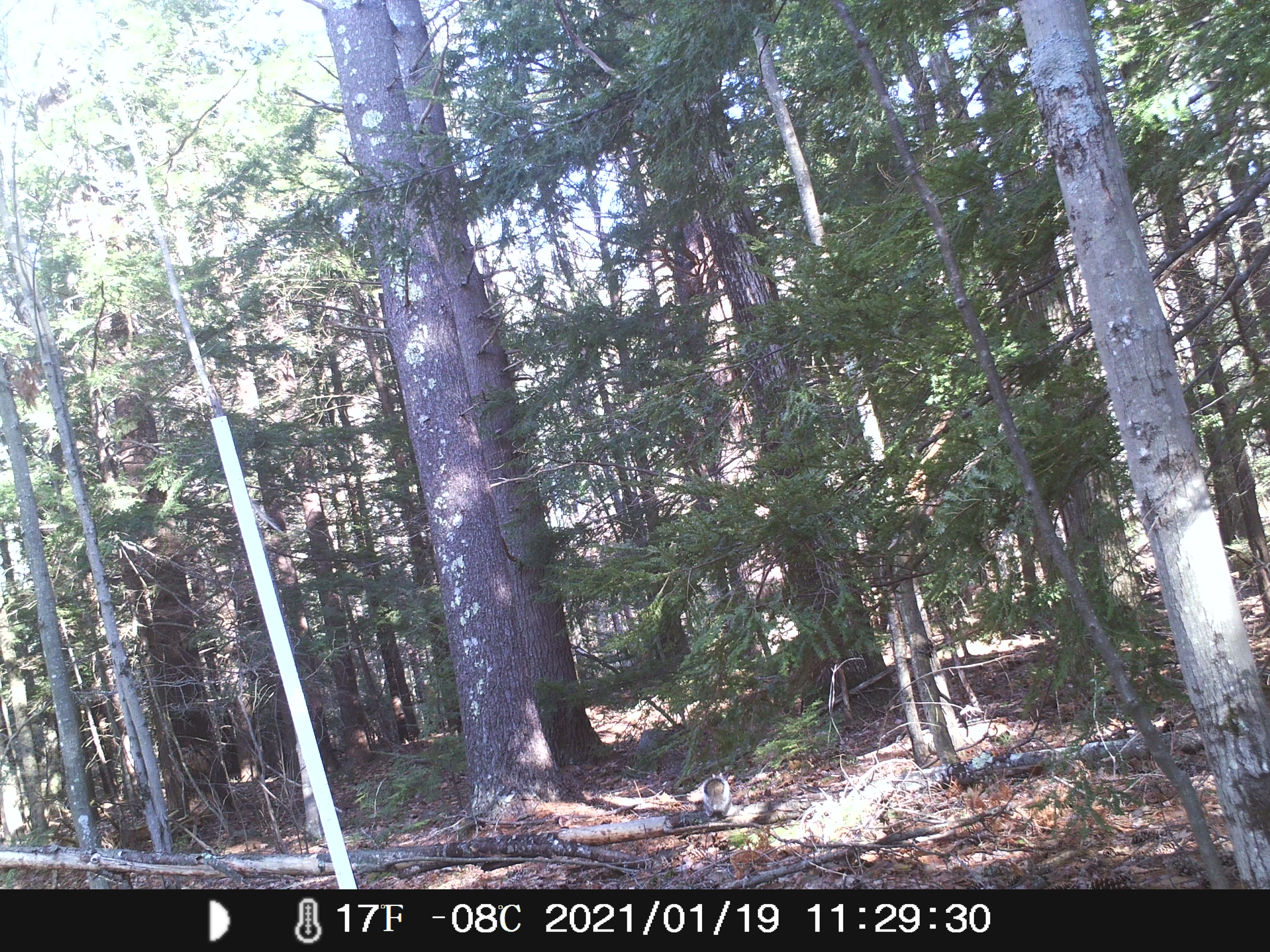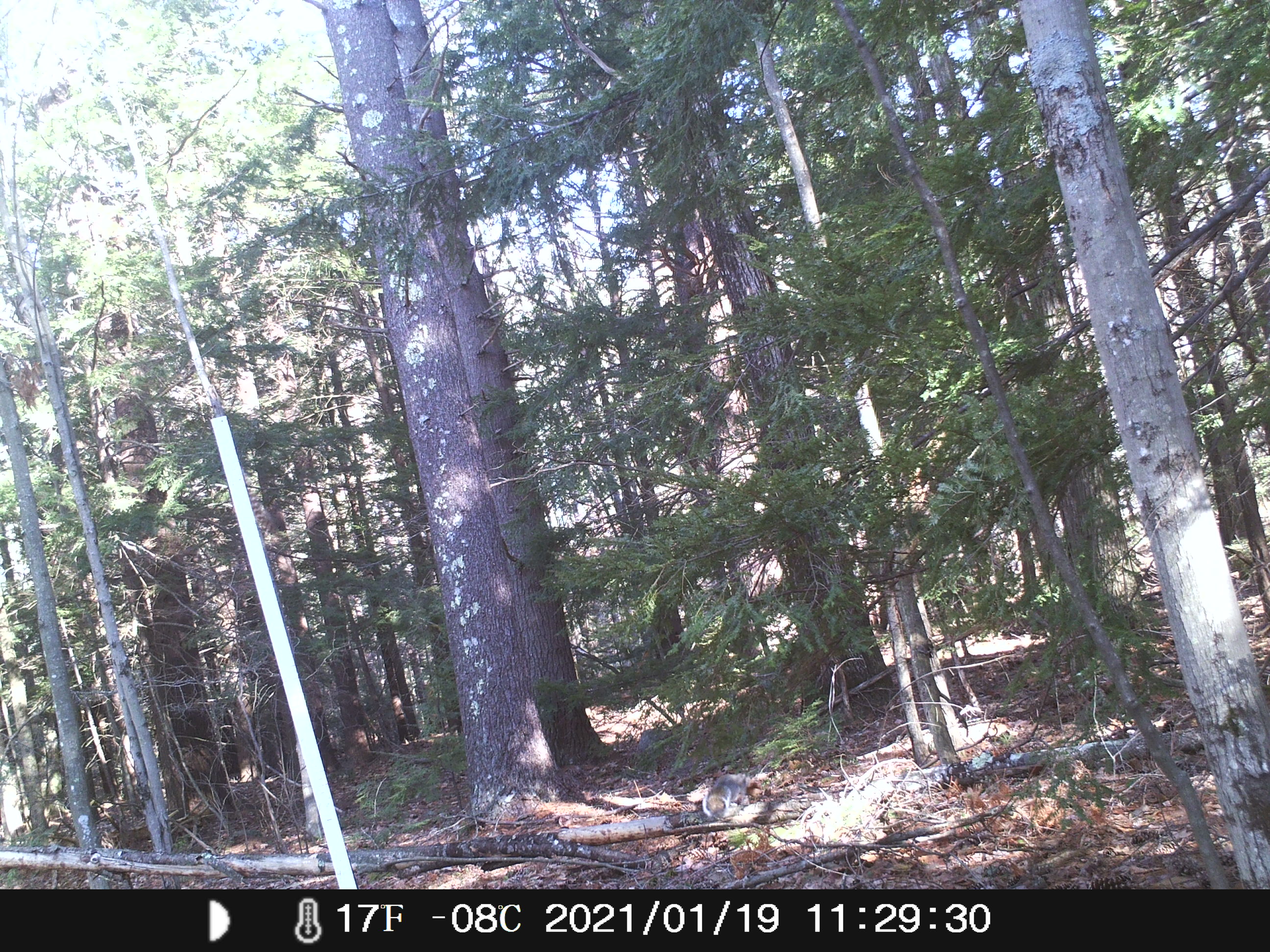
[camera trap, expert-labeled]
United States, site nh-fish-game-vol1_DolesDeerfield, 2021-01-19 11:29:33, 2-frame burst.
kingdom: Animalia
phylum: Chordata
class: Mammalia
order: Rodentia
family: Sciuridae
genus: Sciurus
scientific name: Sciurus carolinensis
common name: gray squirrel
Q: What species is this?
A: Gray squirrel (Sciurus carolinensis).